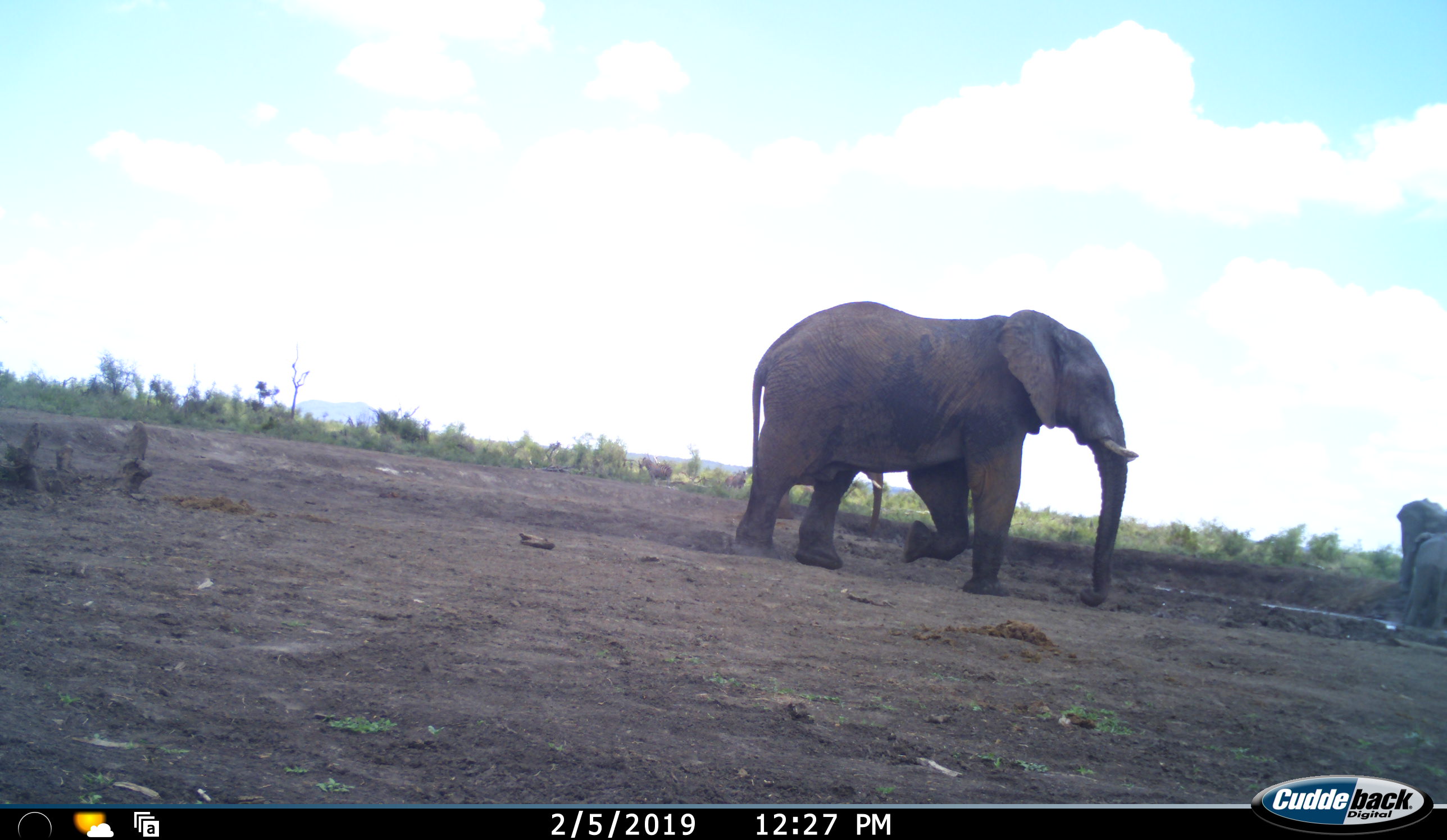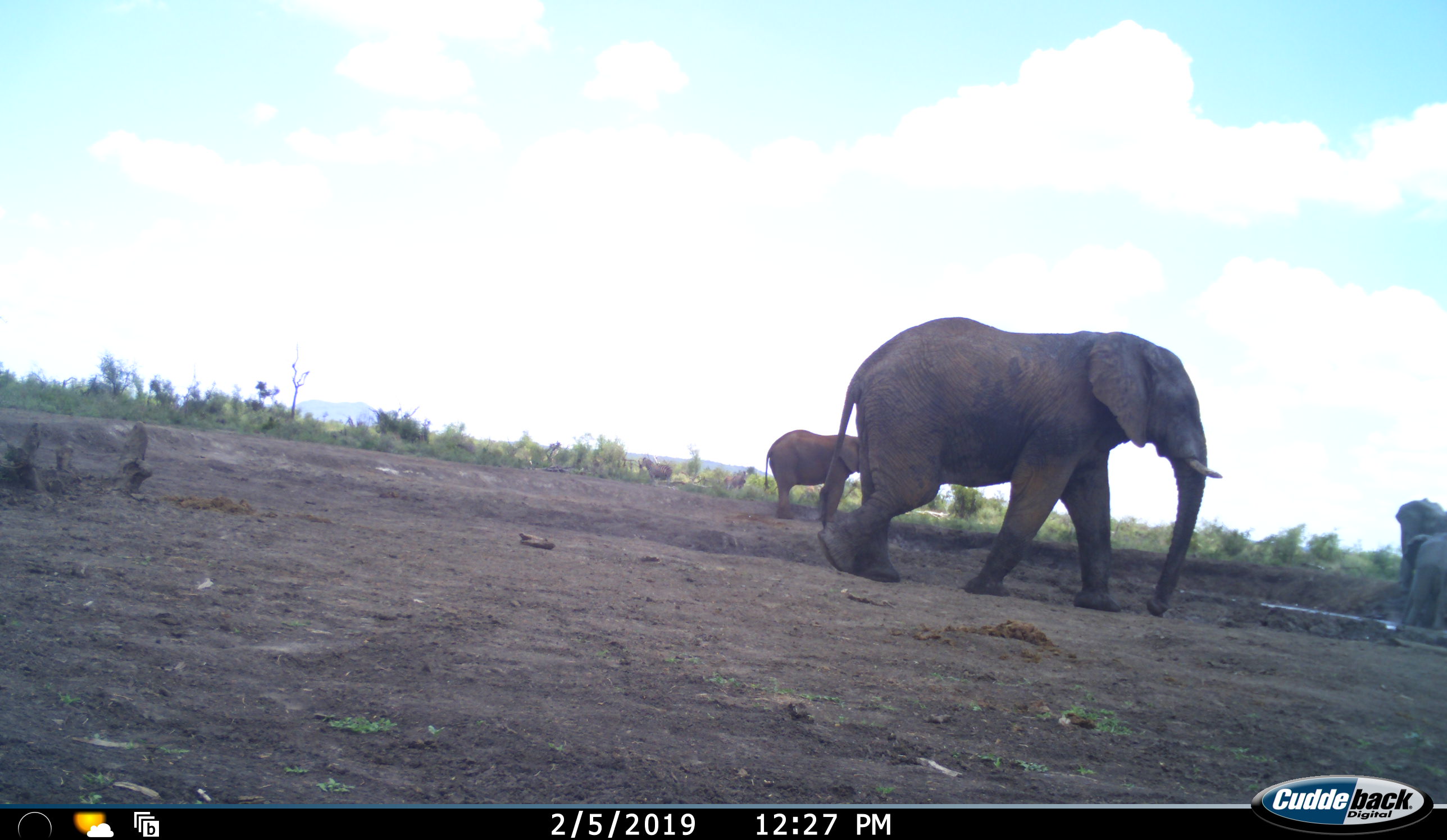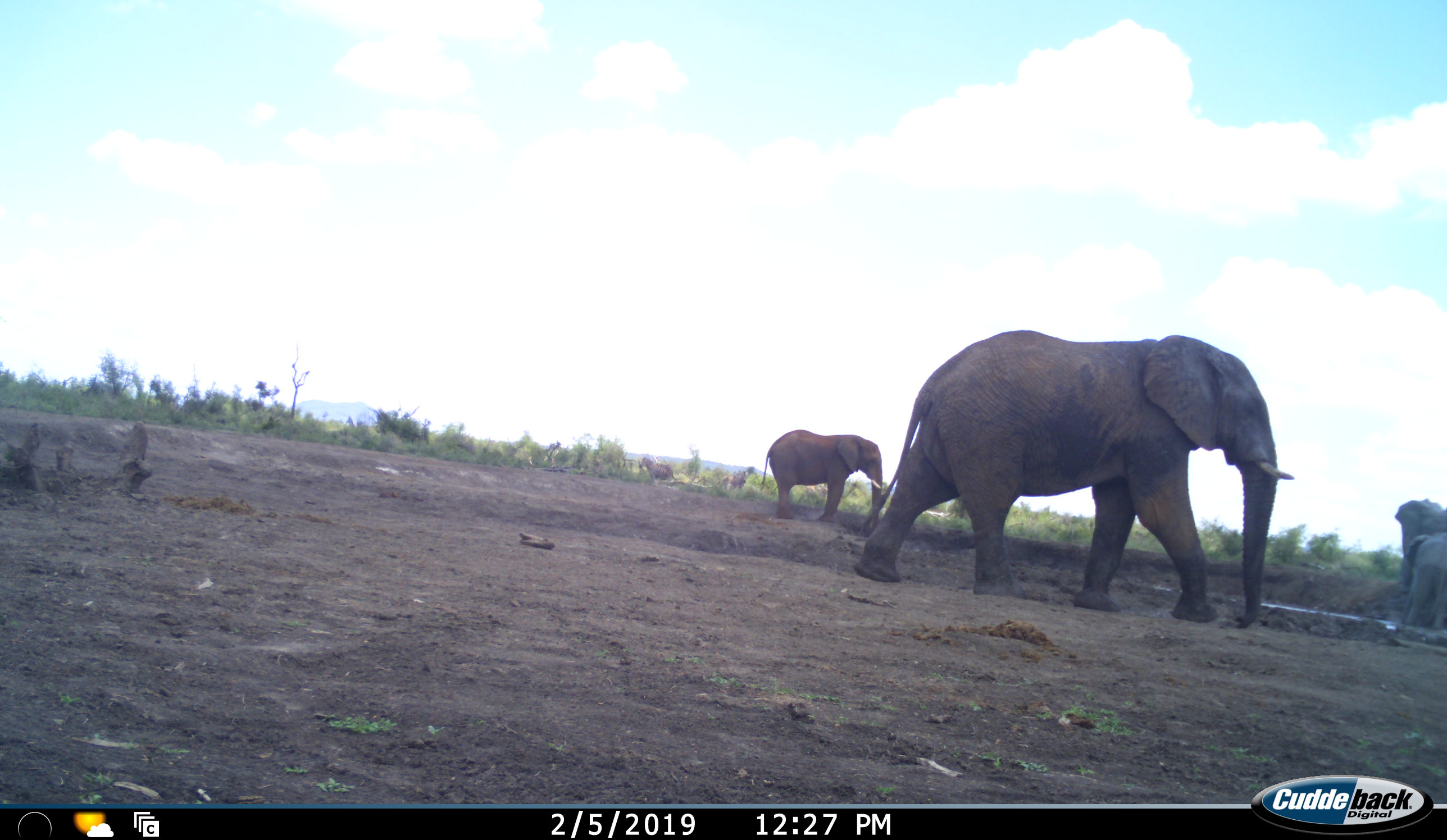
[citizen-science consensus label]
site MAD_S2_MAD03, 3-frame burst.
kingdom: Animalia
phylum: Chordata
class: Mammalia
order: Proboscidea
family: Elephantidae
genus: Loxodonta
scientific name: Loxodonta africana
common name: african bush elephant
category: elephant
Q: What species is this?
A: Elephant (african bush elephant) (Loxodonta africana).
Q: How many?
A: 4.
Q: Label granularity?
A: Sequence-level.